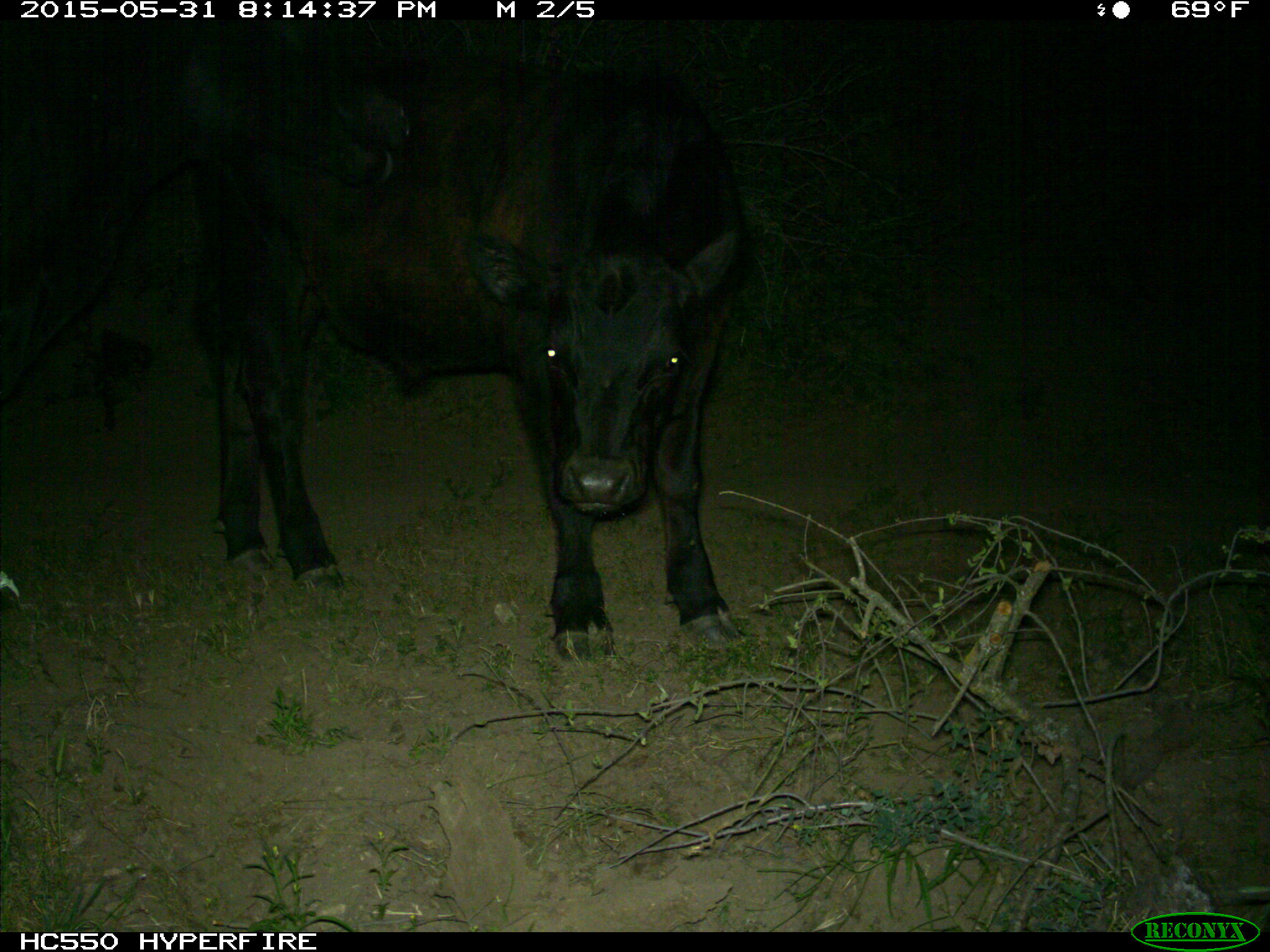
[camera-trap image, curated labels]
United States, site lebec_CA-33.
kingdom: Animalia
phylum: Chordata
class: Mammalia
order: Artiodactyla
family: Bovidae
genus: Bos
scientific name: Bos taurus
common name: domestic cow